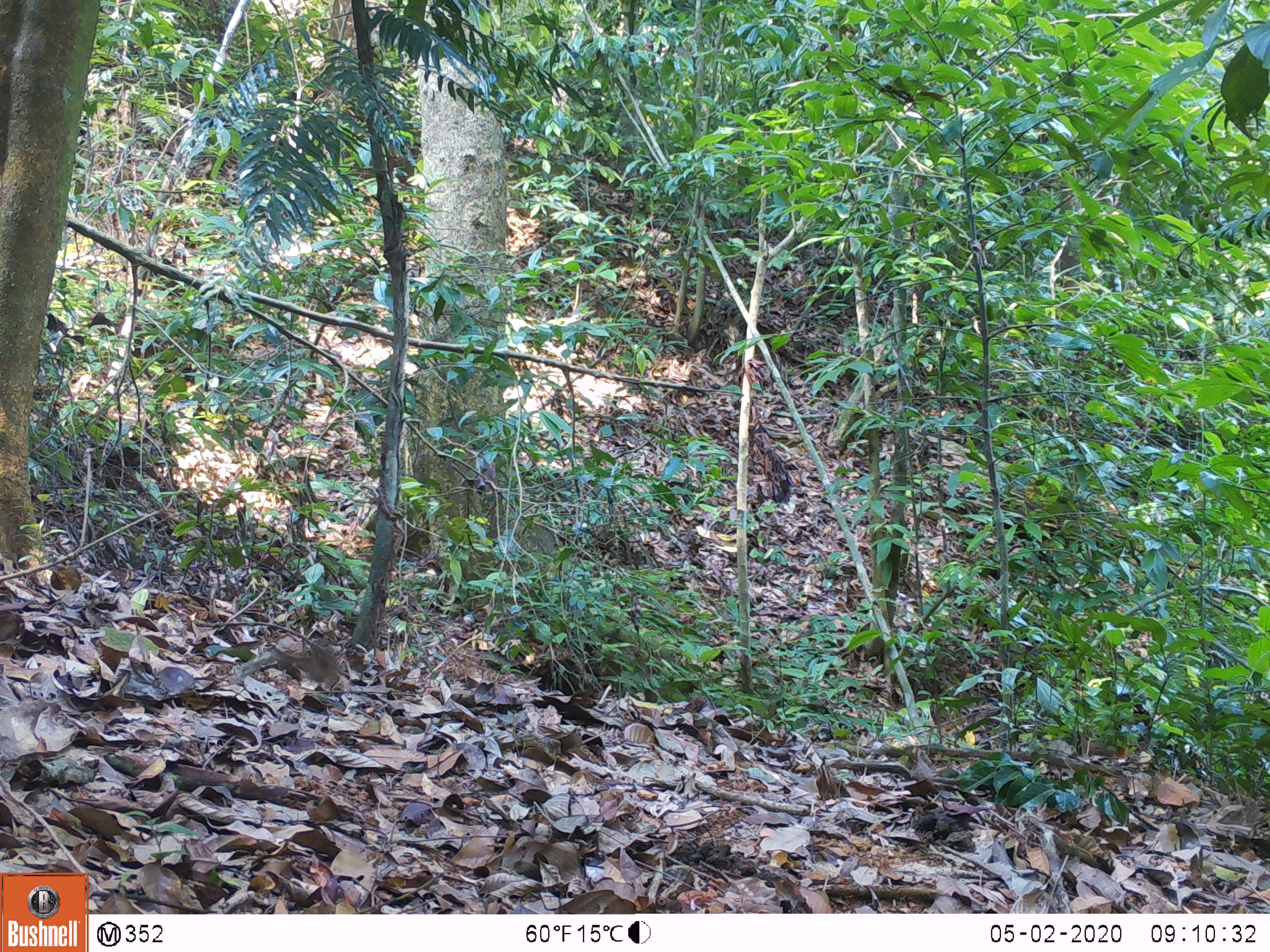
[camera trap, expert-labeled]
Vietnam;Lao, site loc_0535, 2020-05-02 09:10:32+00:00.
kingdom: Animalia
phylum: Chordata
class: Aves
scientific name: Aves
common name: bird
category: unidentified bird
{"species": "unidentified bird (bird) (Aves)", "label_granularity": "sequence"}